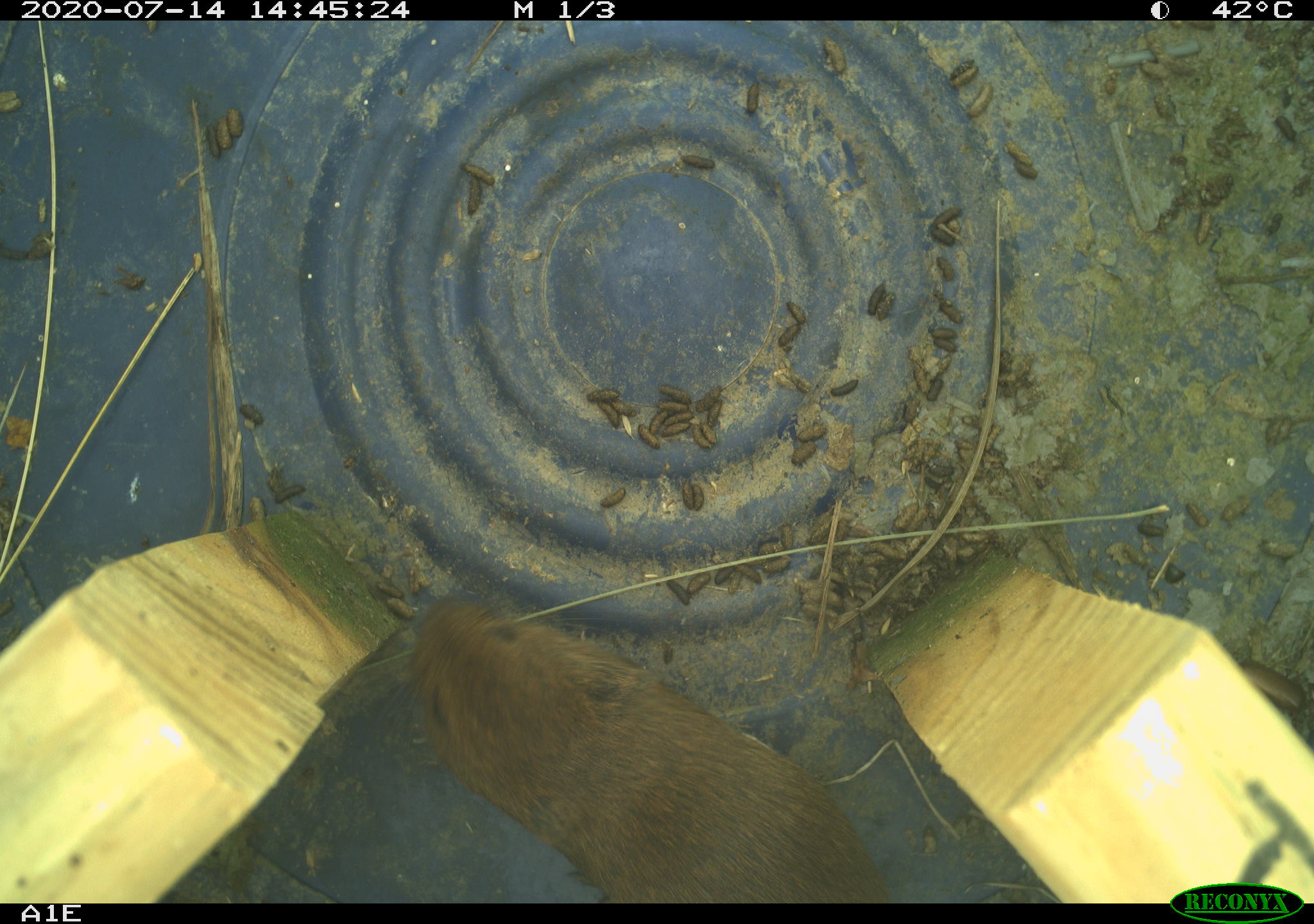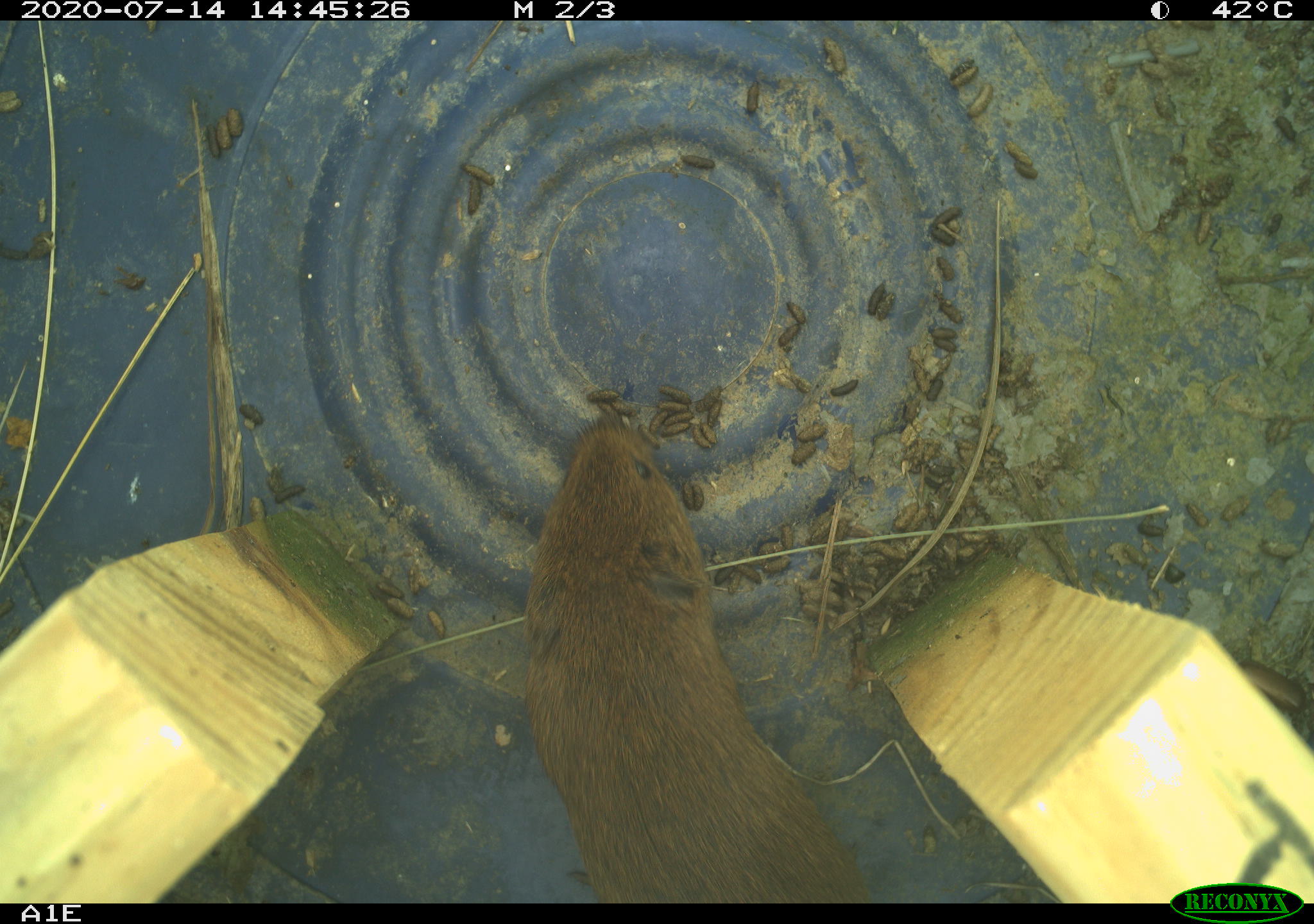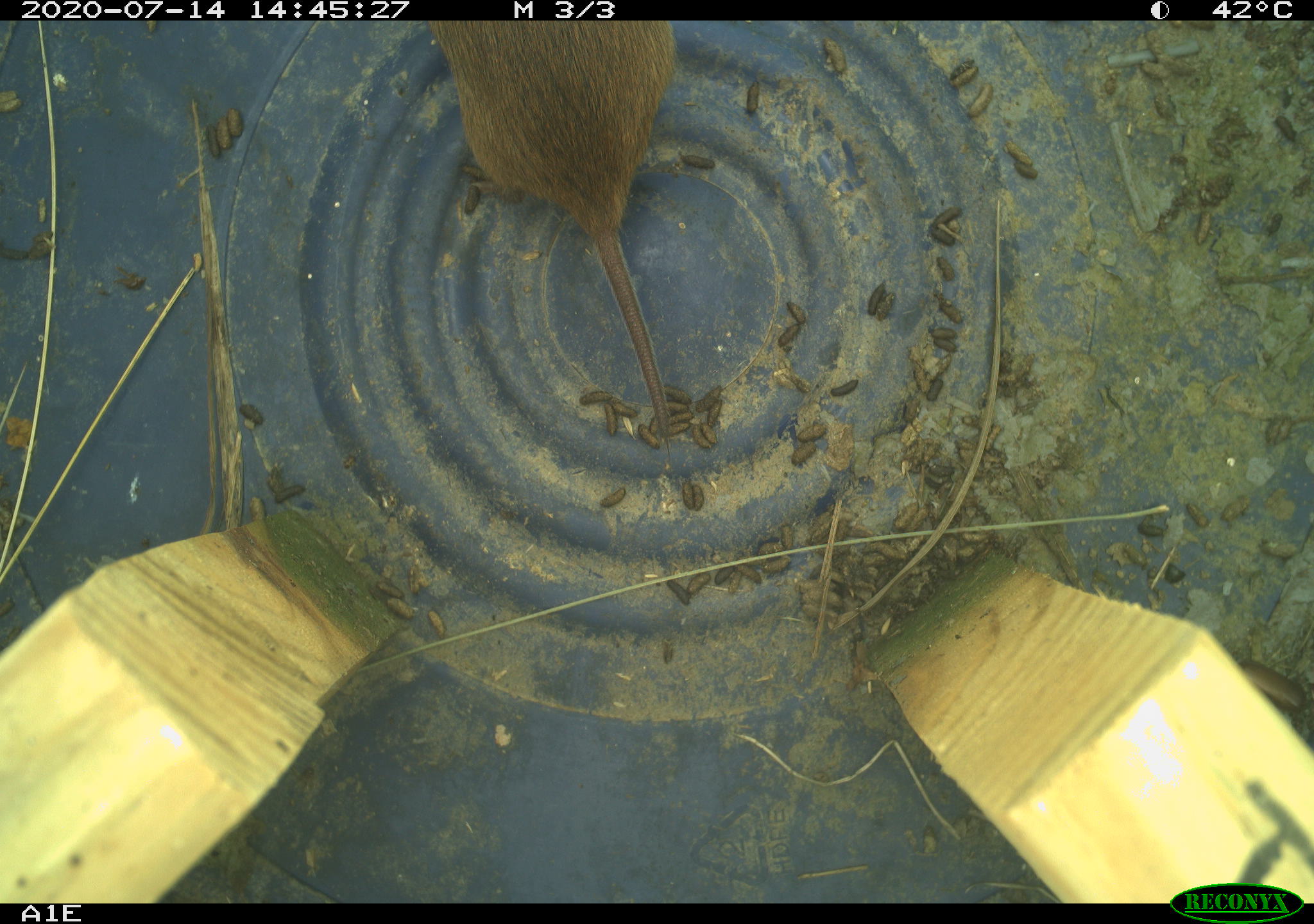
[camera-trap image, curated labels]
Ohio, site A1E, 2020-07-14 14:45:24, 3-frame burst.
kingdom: Animalia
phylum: Chordata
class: Mammalia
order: Rodentia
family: Cricetidae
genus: Microtus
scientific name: Microtus pennsylvanicus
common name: meadow vole